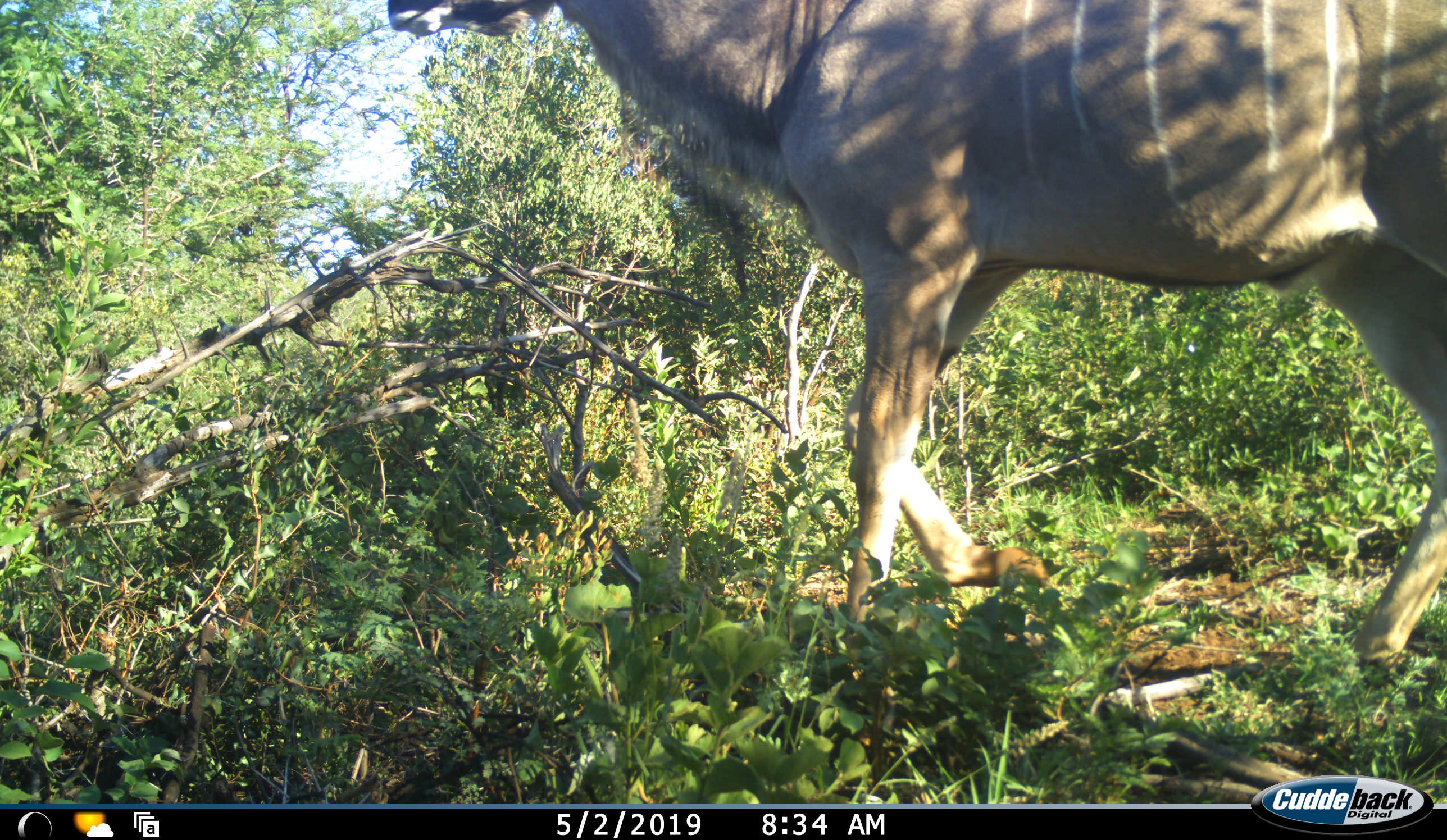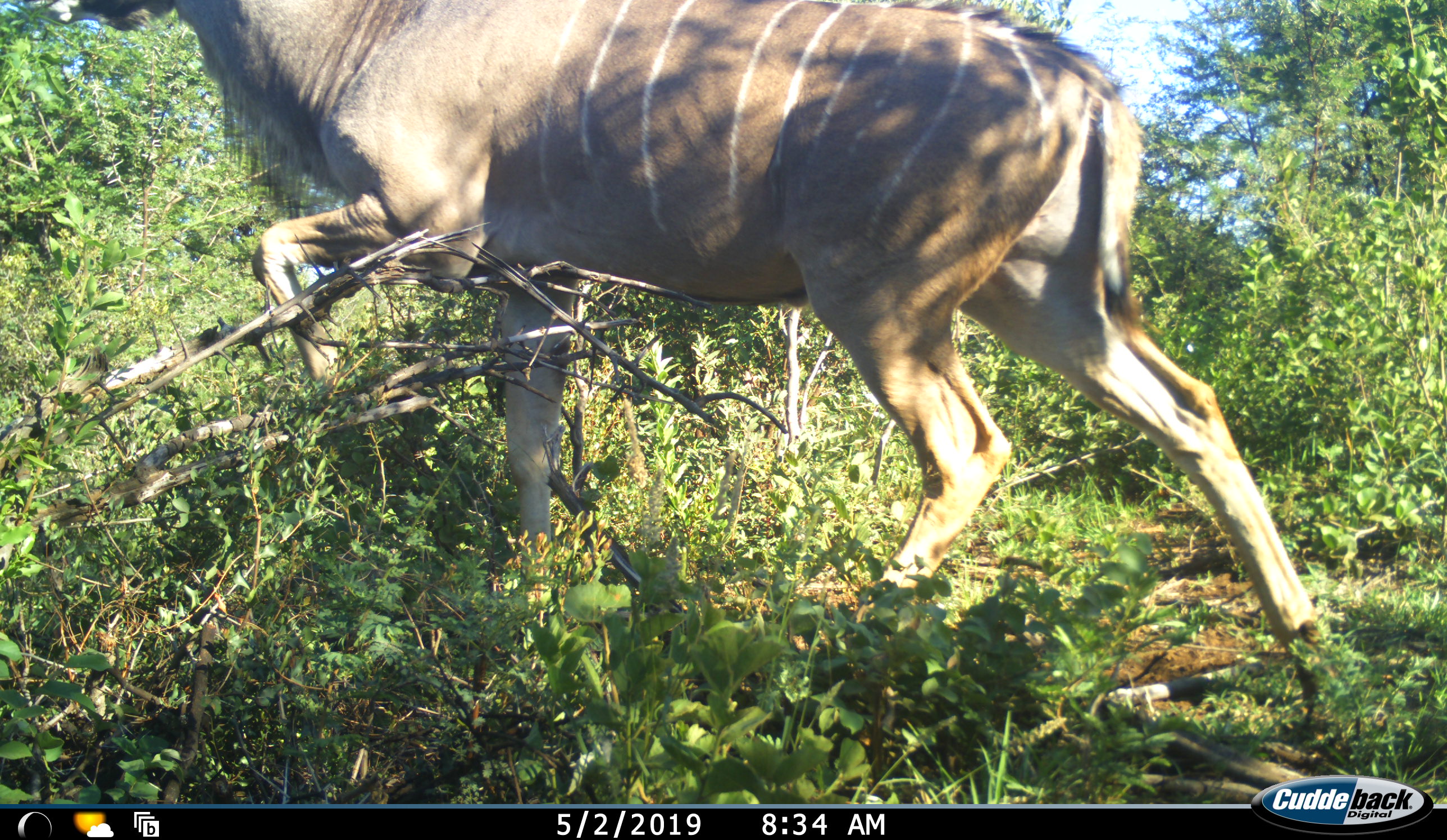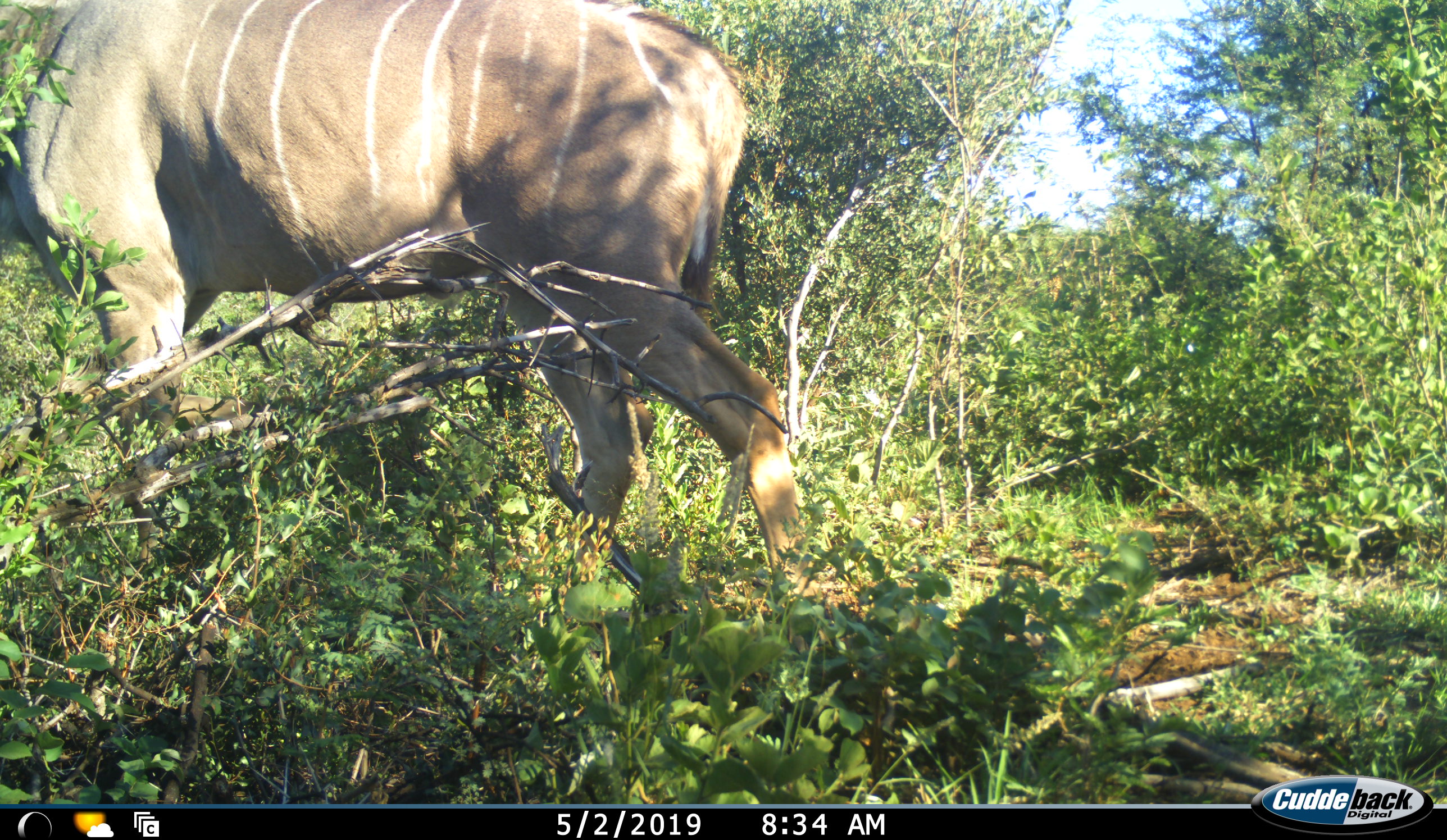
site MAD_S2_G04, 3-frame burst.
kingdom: Animalia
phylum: Chordata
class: Mammalia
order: Artiodactyla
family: Bovidae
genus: Tragelaphus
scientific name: Tragelaphus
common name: kudu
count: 1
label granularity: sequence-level